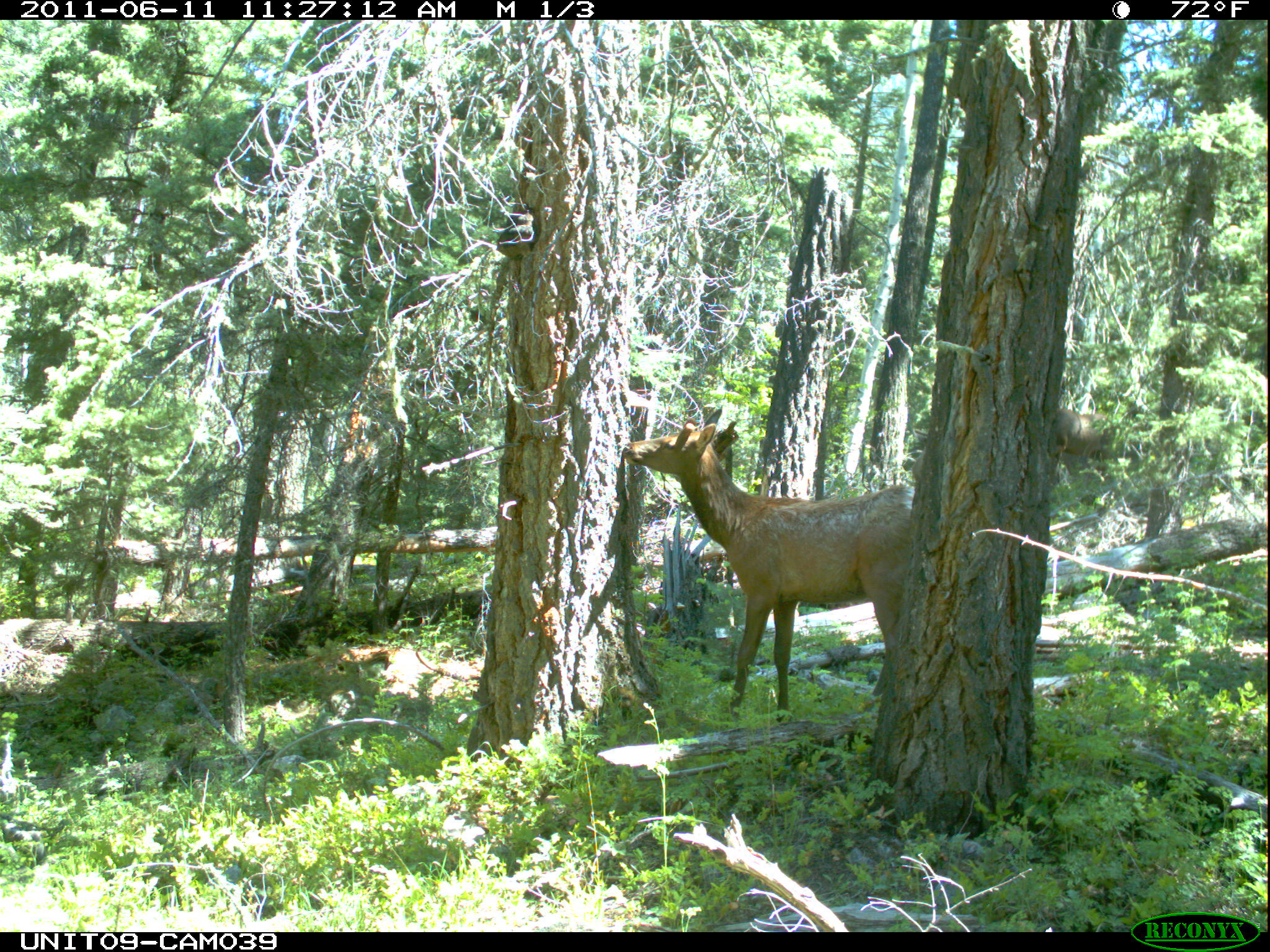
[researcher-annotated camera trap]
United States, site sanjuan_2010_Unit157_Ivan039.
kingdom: Animalia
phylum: Chordata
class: Mammalia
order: Artiodactyla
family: Cervidae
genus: Cervus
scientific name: Cervus elaphus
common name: red deer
Cervus elaphus (red deer).